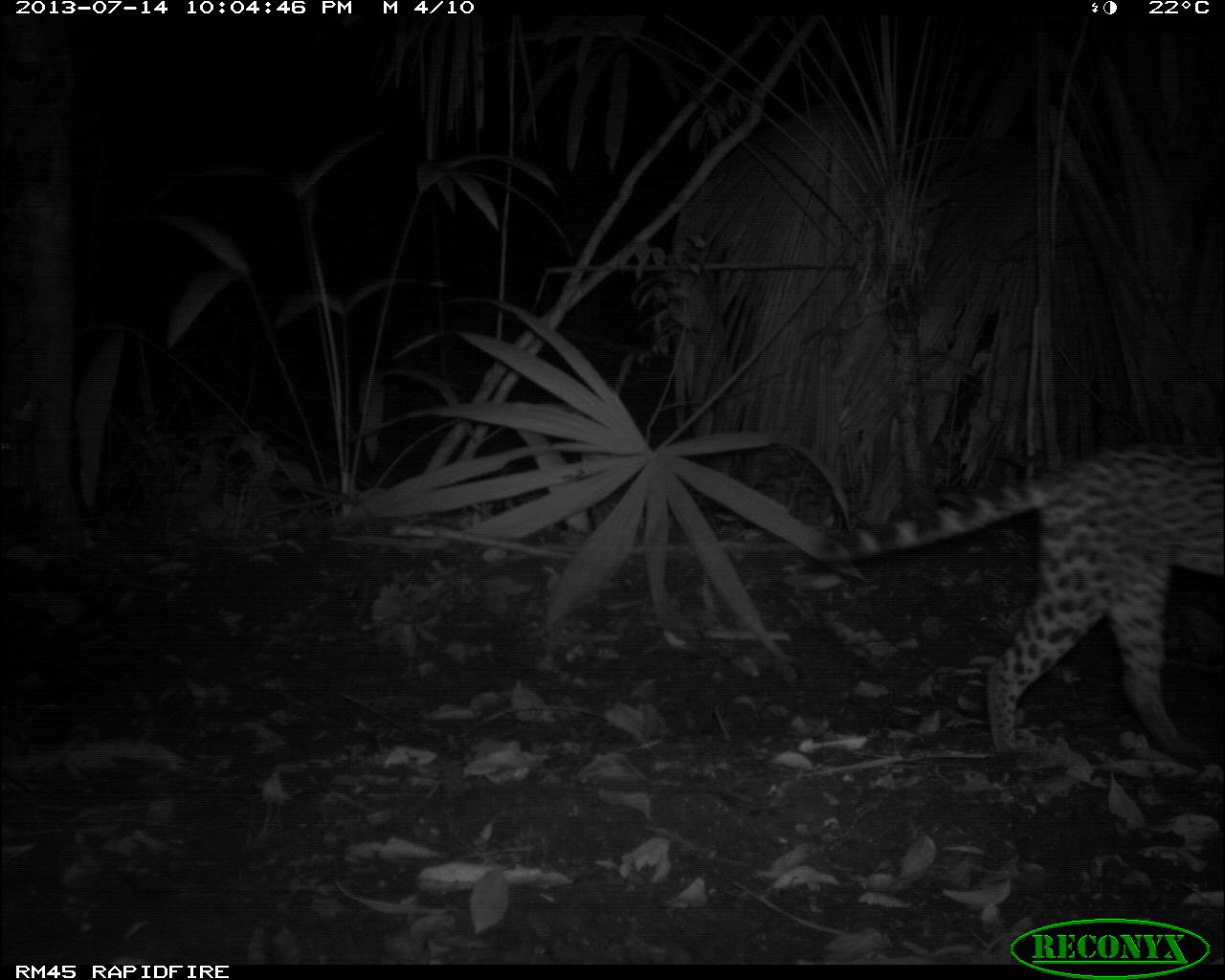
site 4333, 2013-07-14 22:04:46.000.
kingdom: Animalia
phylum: Chordata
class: Mammalia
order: Carnivora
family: Felidae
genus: Leopardus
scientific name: Leopardus pardalis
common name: ocelot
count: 1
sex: female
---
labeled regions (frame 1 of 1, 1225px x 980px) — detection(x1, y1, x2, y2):
leopardus pardalis: detection(811, 437, 1223, 759)